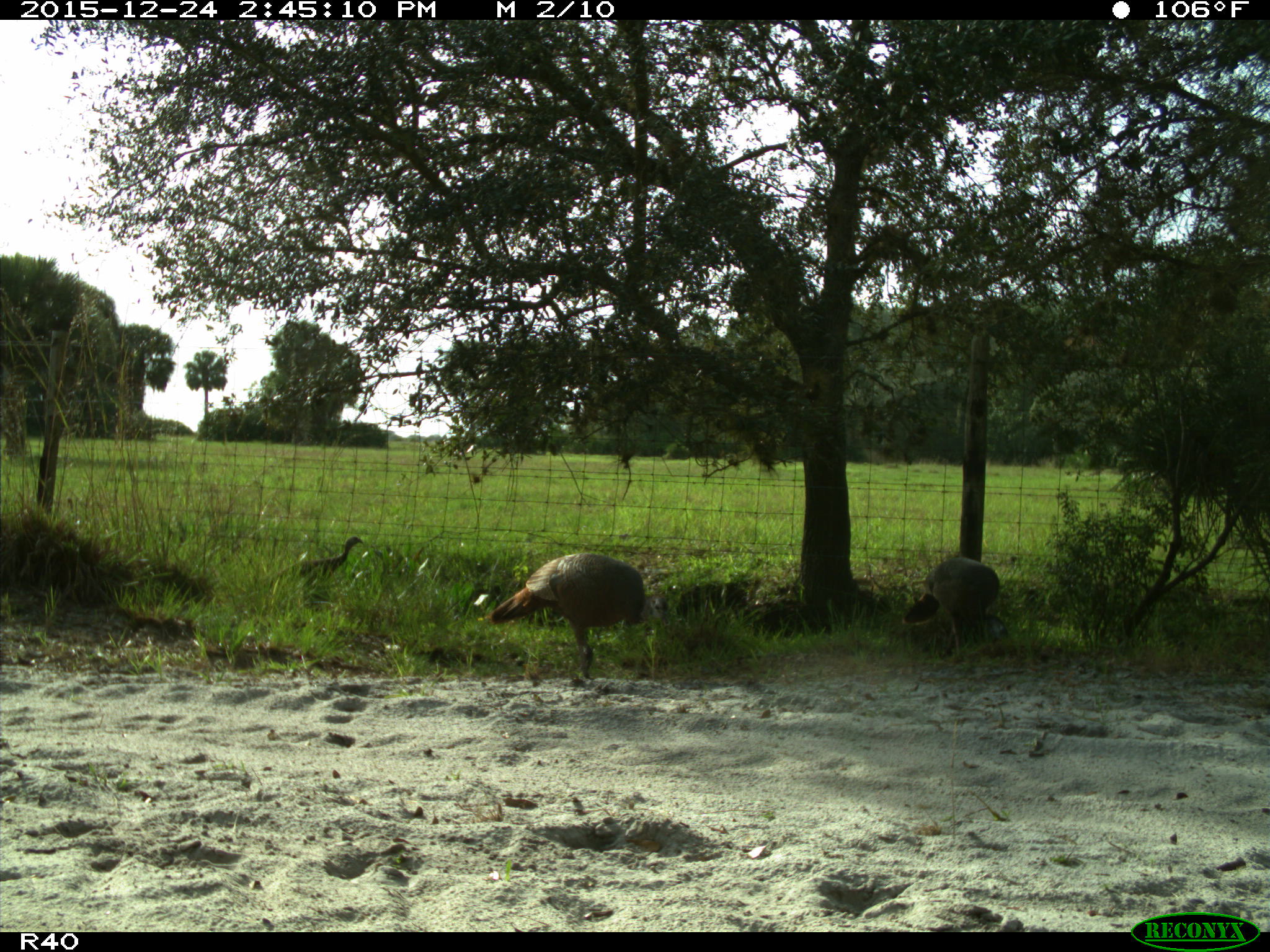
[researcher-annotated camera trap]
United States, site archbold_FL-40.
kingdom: Animalia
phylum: Chordata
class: Aves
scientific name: Aves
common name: birds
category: unidentified bird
Unidentified bird (birds) (Aves).